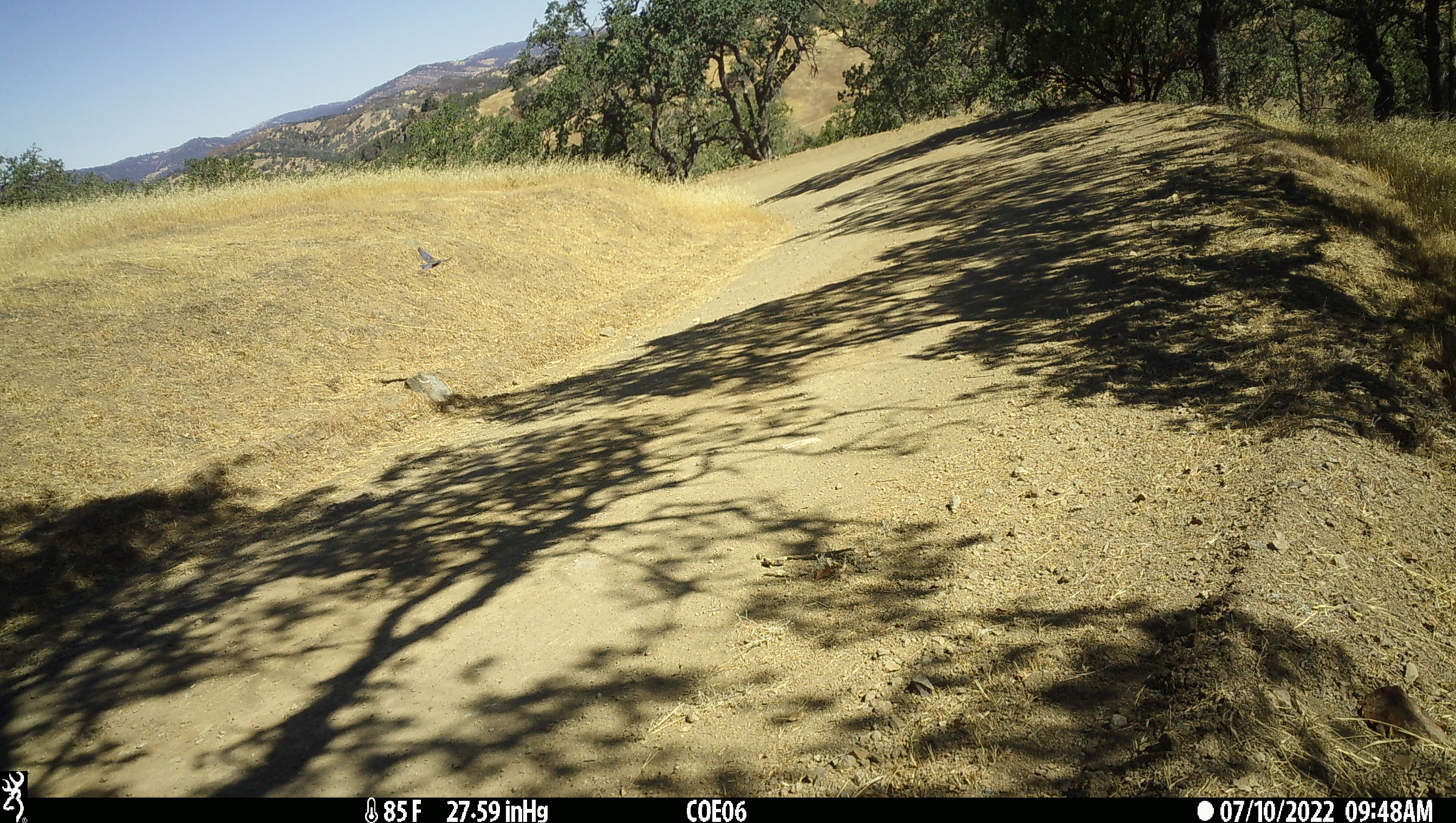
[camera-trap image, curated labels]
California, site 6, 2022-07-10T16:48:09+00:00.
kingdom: Animalia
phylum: Chordata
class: Aves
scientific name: Aves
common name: bird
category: unknown bird